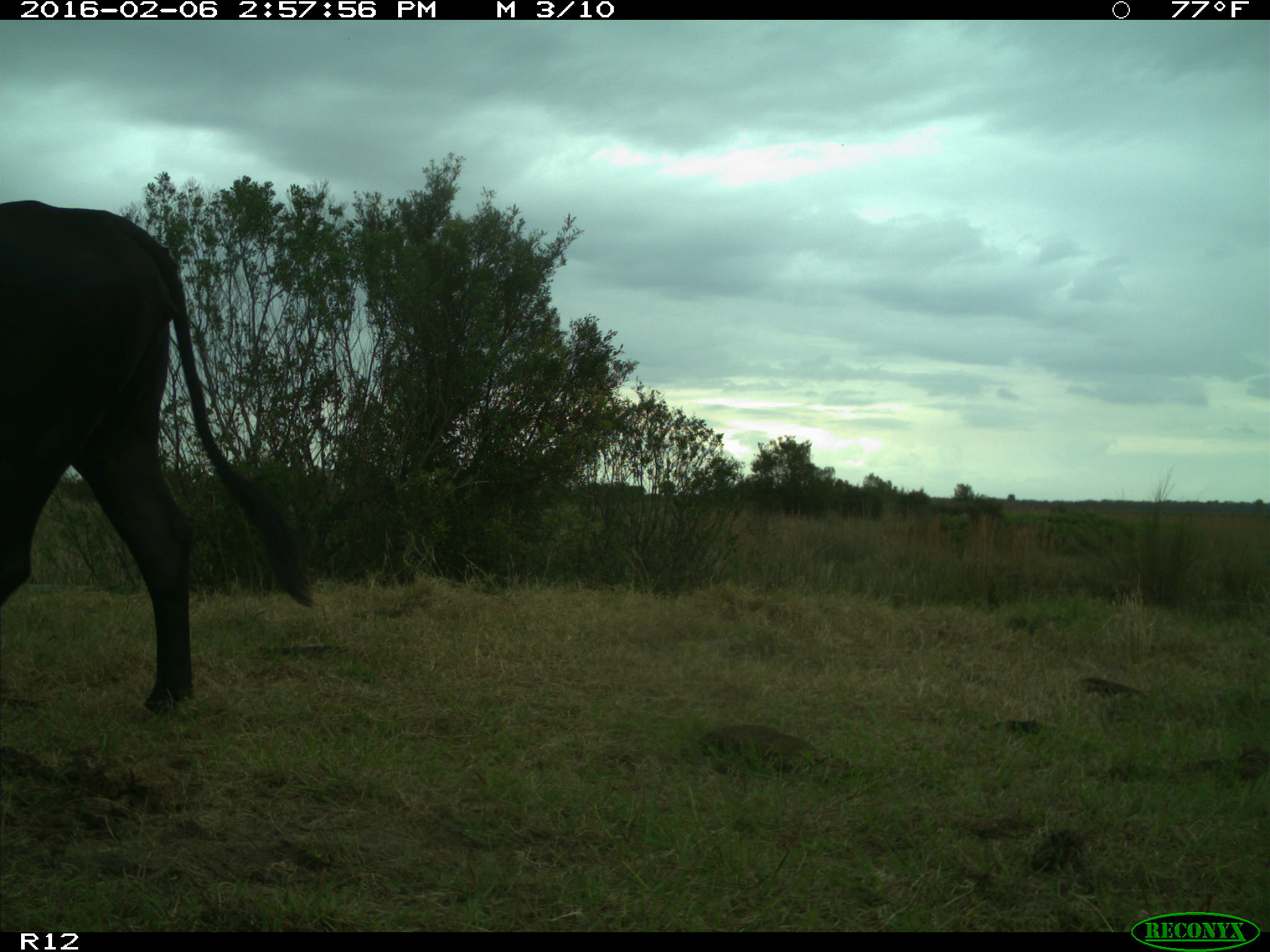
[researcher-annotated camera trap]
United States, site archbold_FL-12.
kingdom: Animalia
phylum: Chordata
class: Mammalia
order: Artiodactyla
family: Bovidae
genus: Bos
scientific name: Bos taurus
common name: domestic cow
Bos taurus (domestic cow).